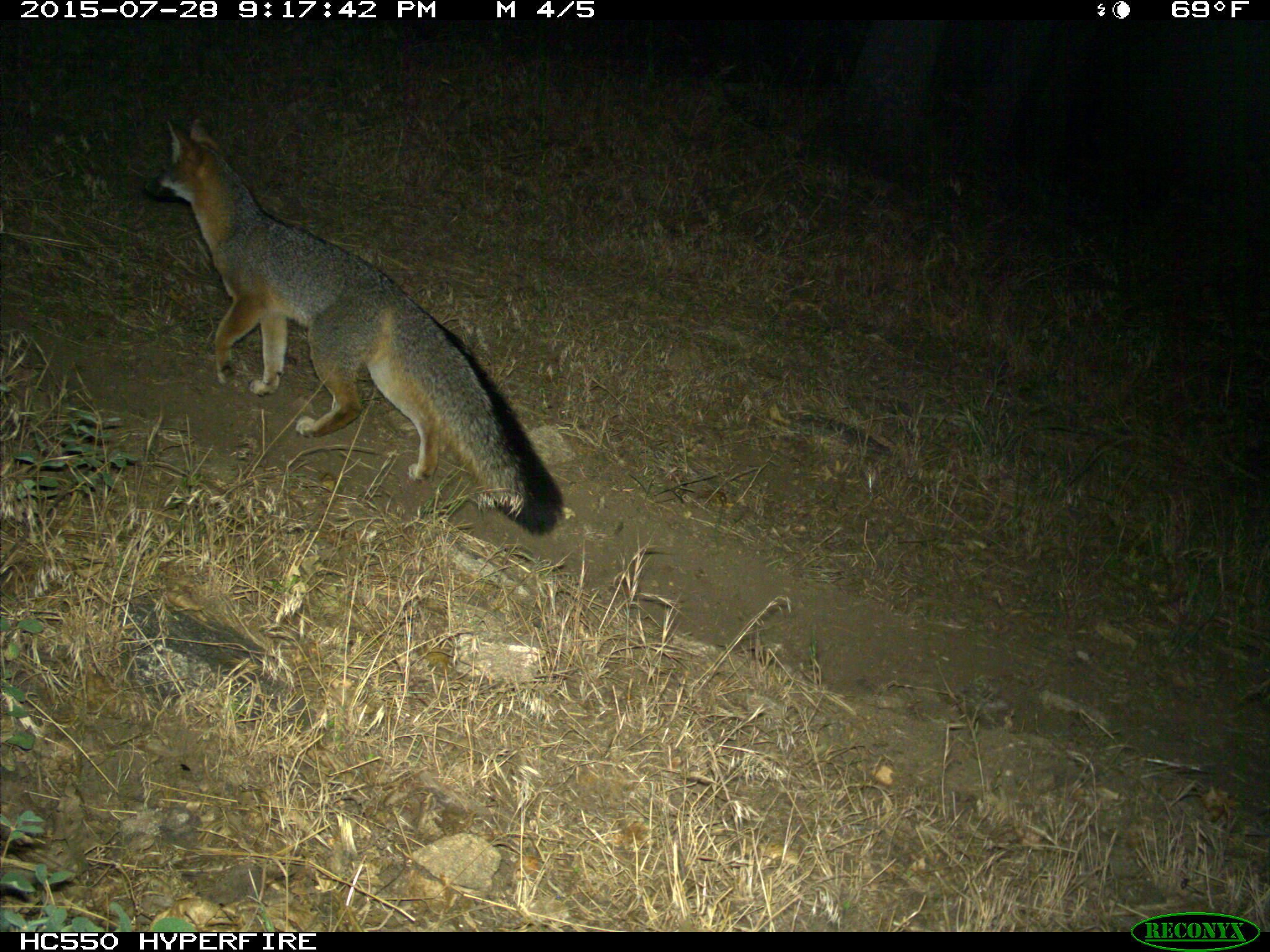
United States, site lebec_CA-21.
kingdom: Animalia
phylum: Chordata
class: Mammalia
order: Carnivora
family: Canidae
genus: Urocyon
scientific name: Urocyon cinereoargenteus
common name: gray fox